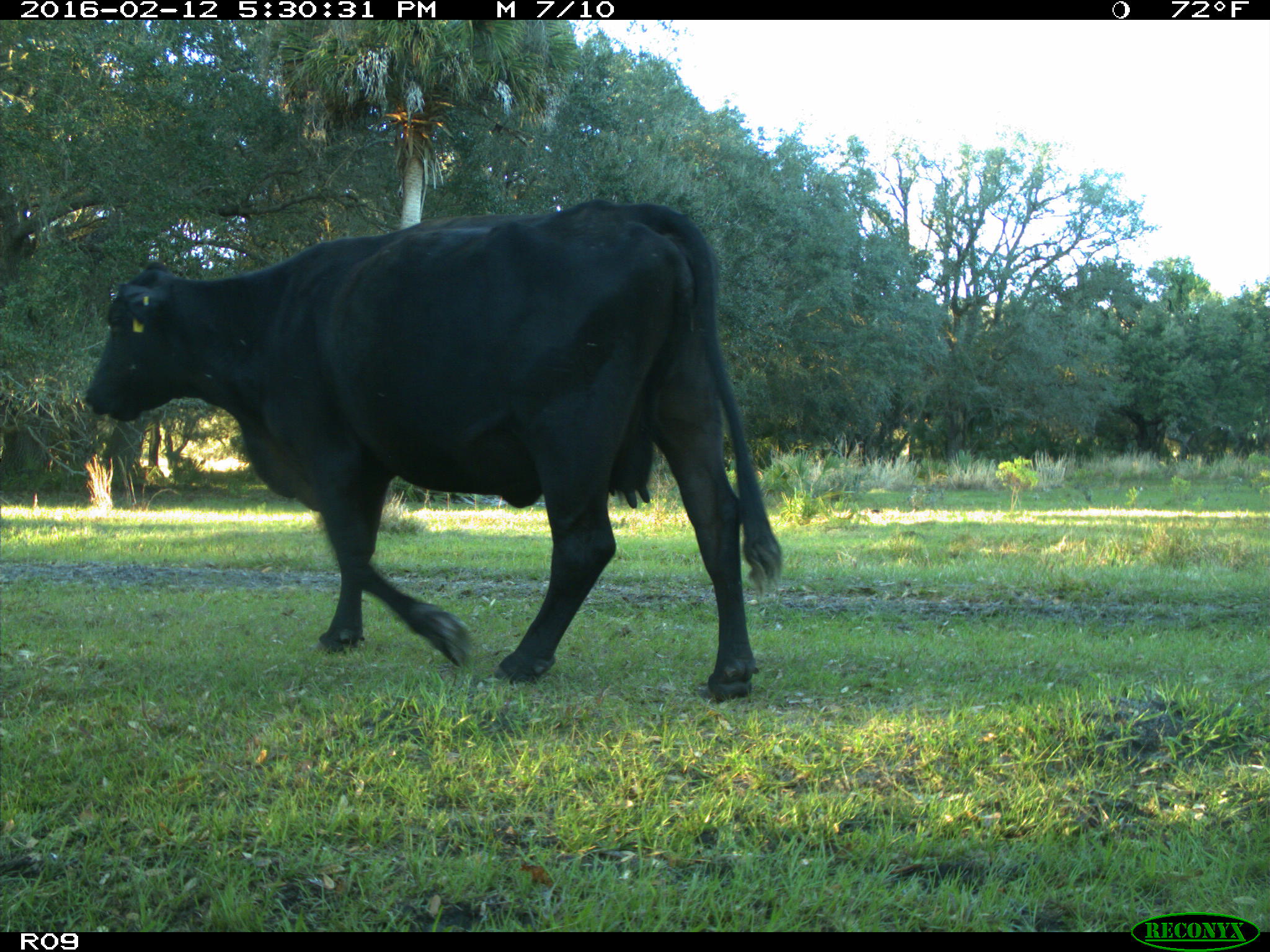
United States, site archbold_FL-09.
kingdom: Animalia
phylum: Chordata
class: Mammalia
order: Artiodactyla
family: Bovidae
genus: Bos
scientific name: Bos taurus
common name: domestic cow